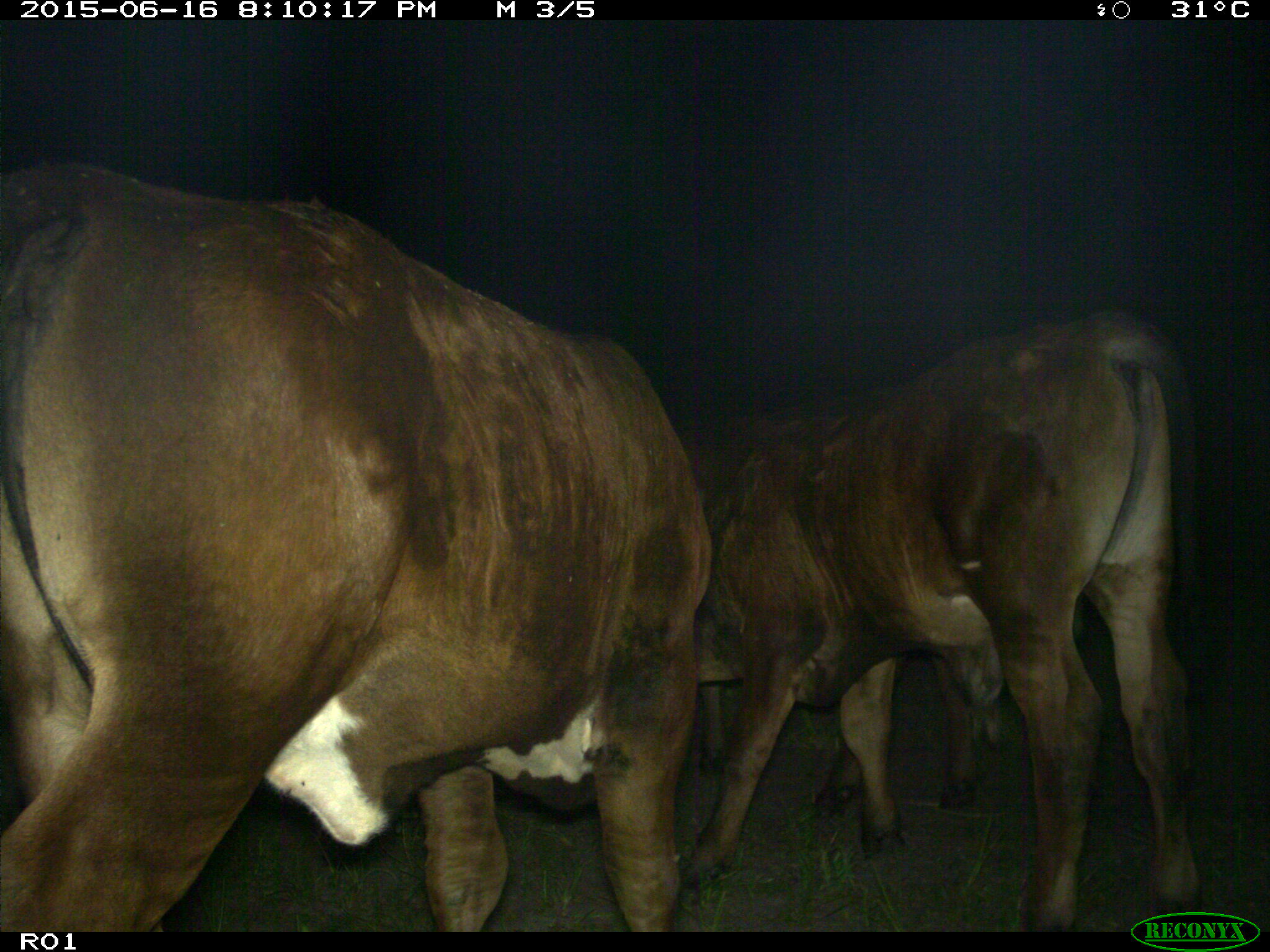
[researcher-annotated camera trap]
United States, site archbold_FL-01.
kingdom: Animalia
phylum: Chordata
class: Mammalia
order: Artiodactyla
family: Bovidae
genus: Bos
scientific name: Bos taurus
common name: domestic cow